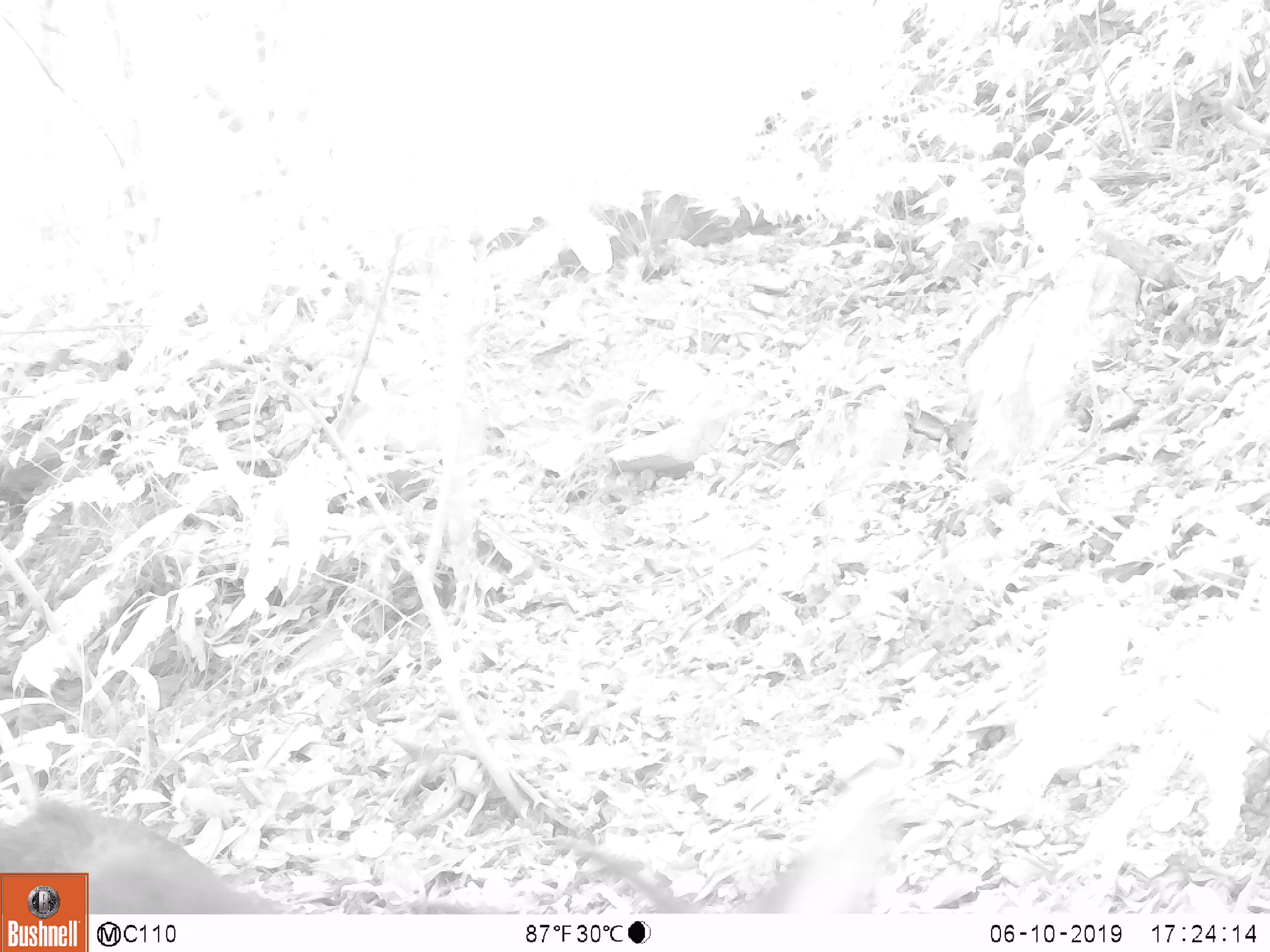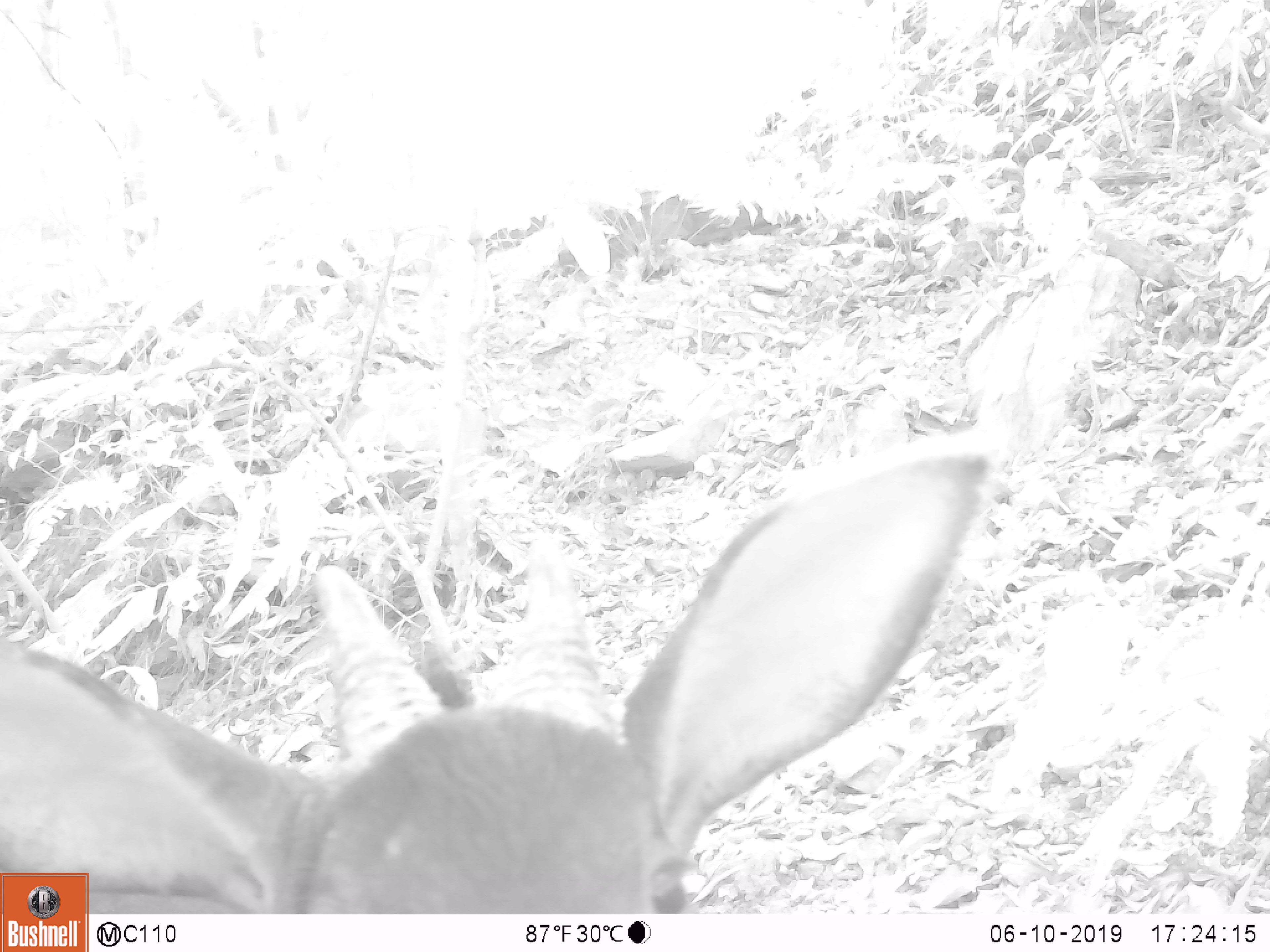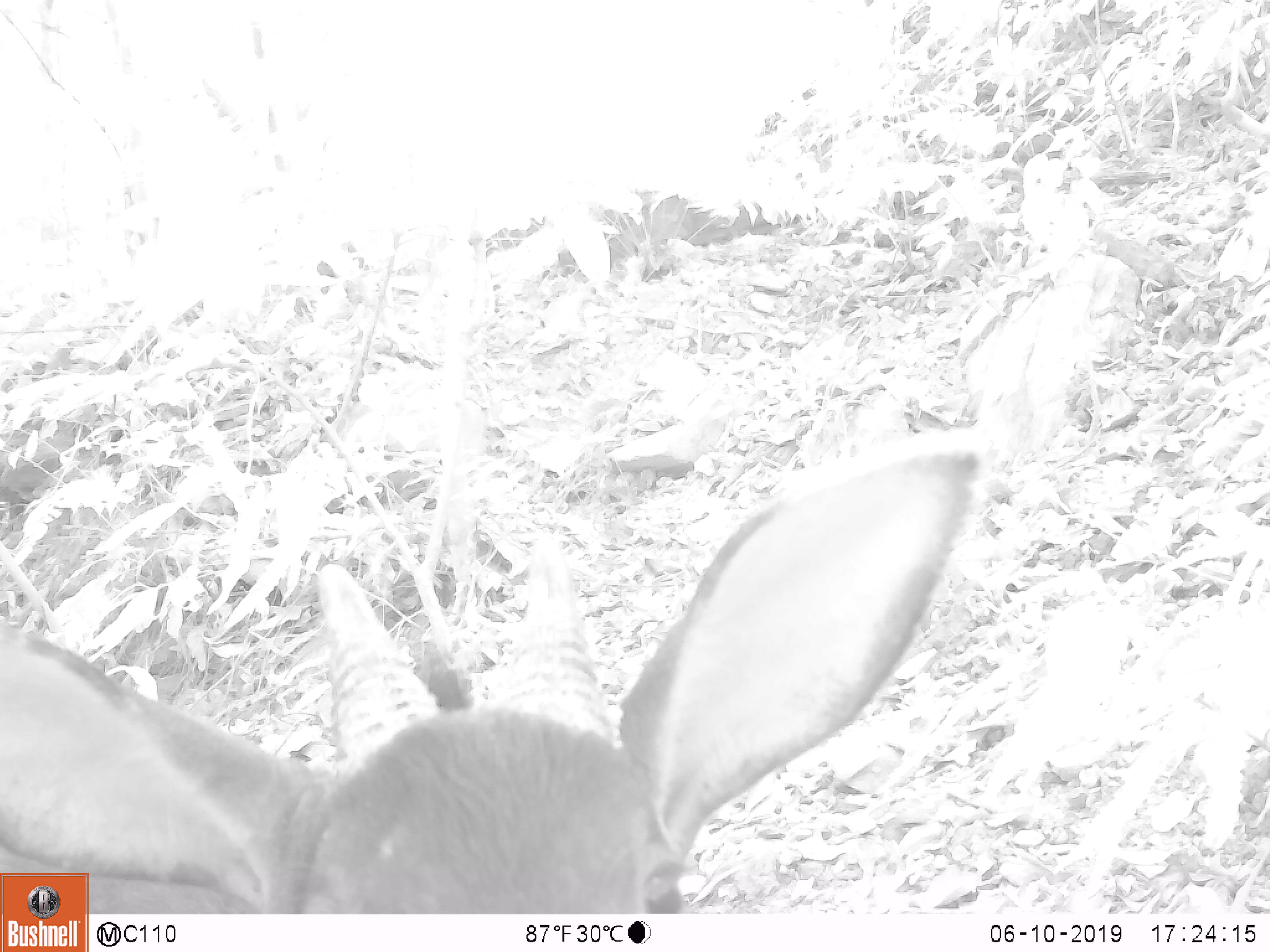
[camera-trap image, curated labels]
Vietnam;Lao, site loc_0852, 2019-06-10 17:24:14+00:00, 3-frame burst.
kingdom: Animalia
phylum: Chordata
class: Mammalia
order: Artiodactyla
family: Bovidae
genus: Capricornis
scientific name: Capricornis sumatraensis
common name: chinese serow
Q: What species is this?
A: Chinese serow (Capricornis sumatraensis).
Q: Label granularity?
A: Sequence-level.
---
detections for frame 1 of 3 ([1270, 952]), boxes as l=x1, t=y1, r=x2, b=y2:
chinese serow: l=0, t=795, r=887, b=914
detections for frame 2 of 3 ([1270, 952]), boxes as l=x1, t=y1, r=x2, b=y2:
chinese serow: l=0, t=451, r=989, b=913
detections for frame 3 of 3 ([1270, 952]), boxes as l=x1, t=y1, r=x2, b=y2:
chinese serow: l=0, t=453, r=982, b=914